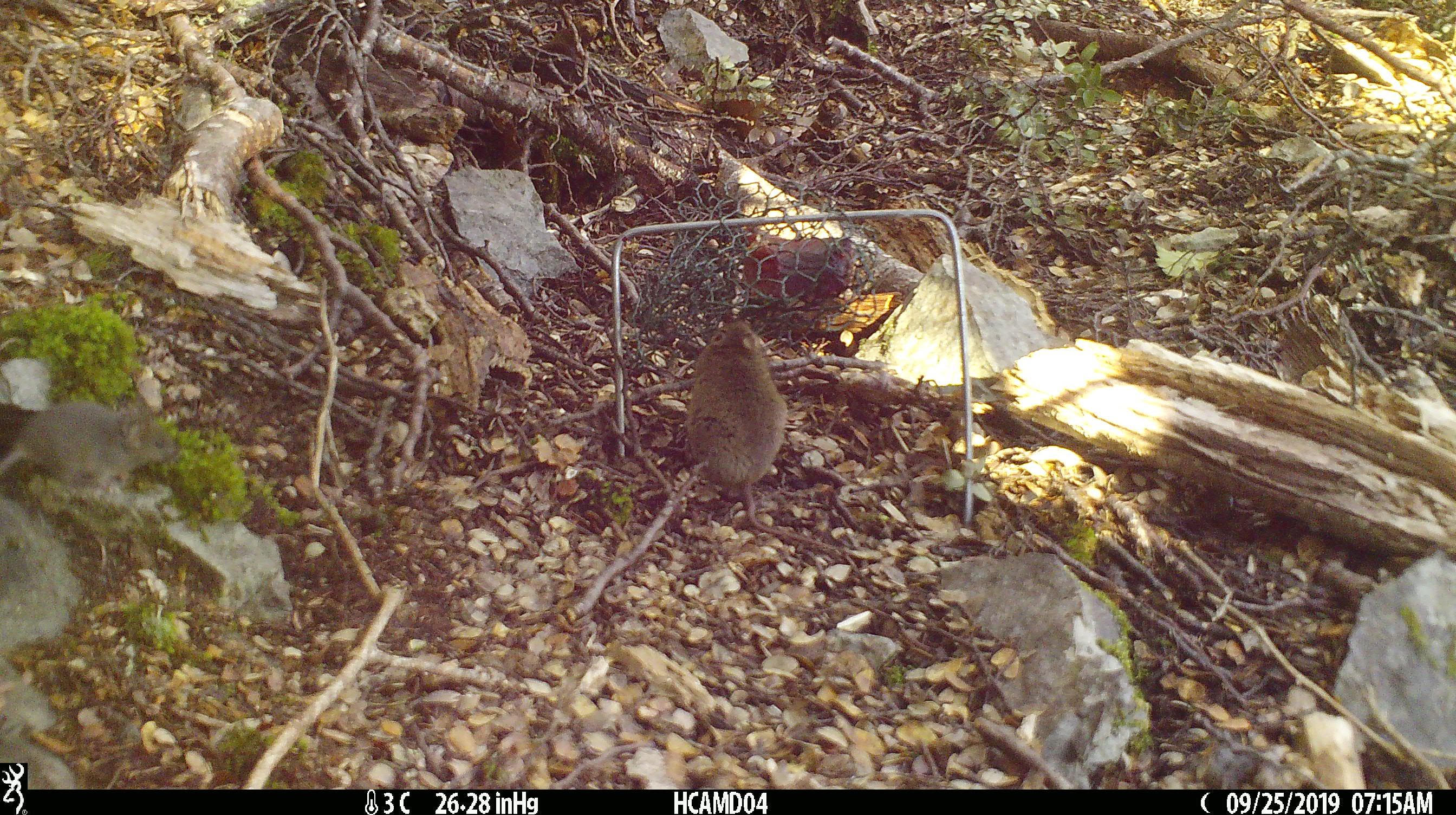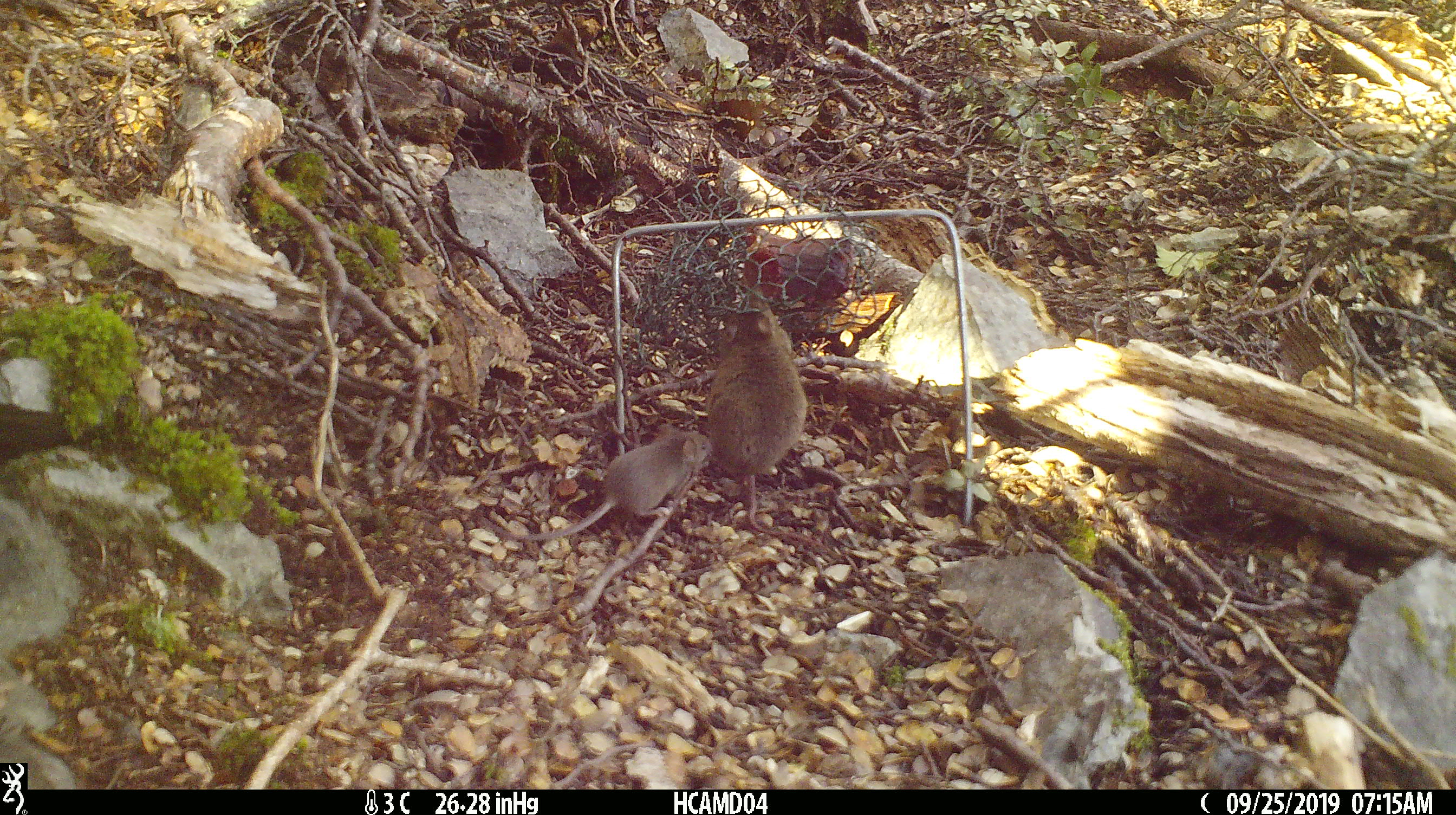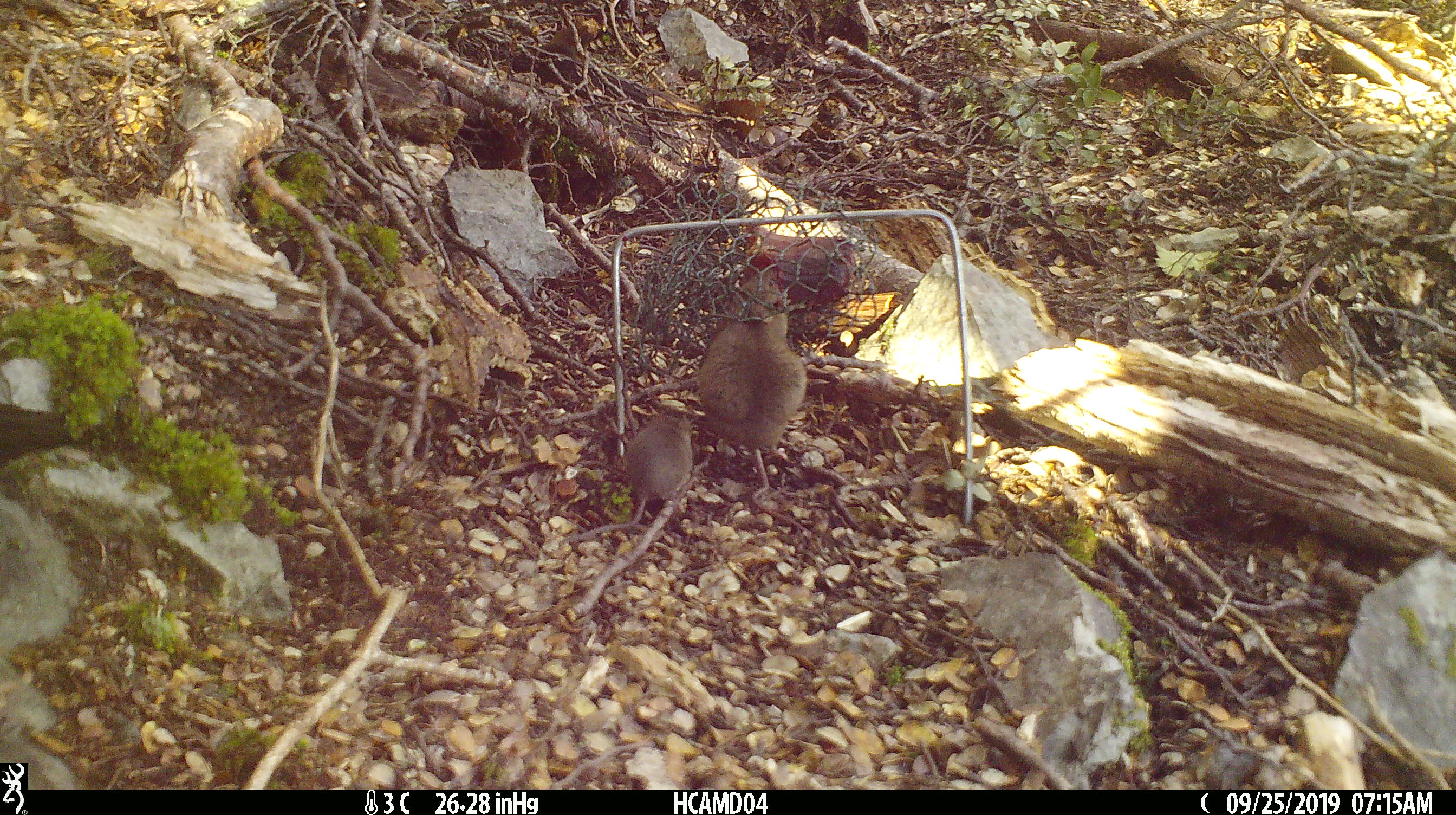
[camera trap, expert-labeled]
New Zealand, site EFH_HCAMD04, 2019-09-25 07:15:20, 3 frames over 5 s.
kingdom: Animalia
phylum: Chordata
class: Mammalia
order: Rodentia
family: Muridae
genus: Mus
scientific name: Mus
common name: mouse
Mouse (Mus).